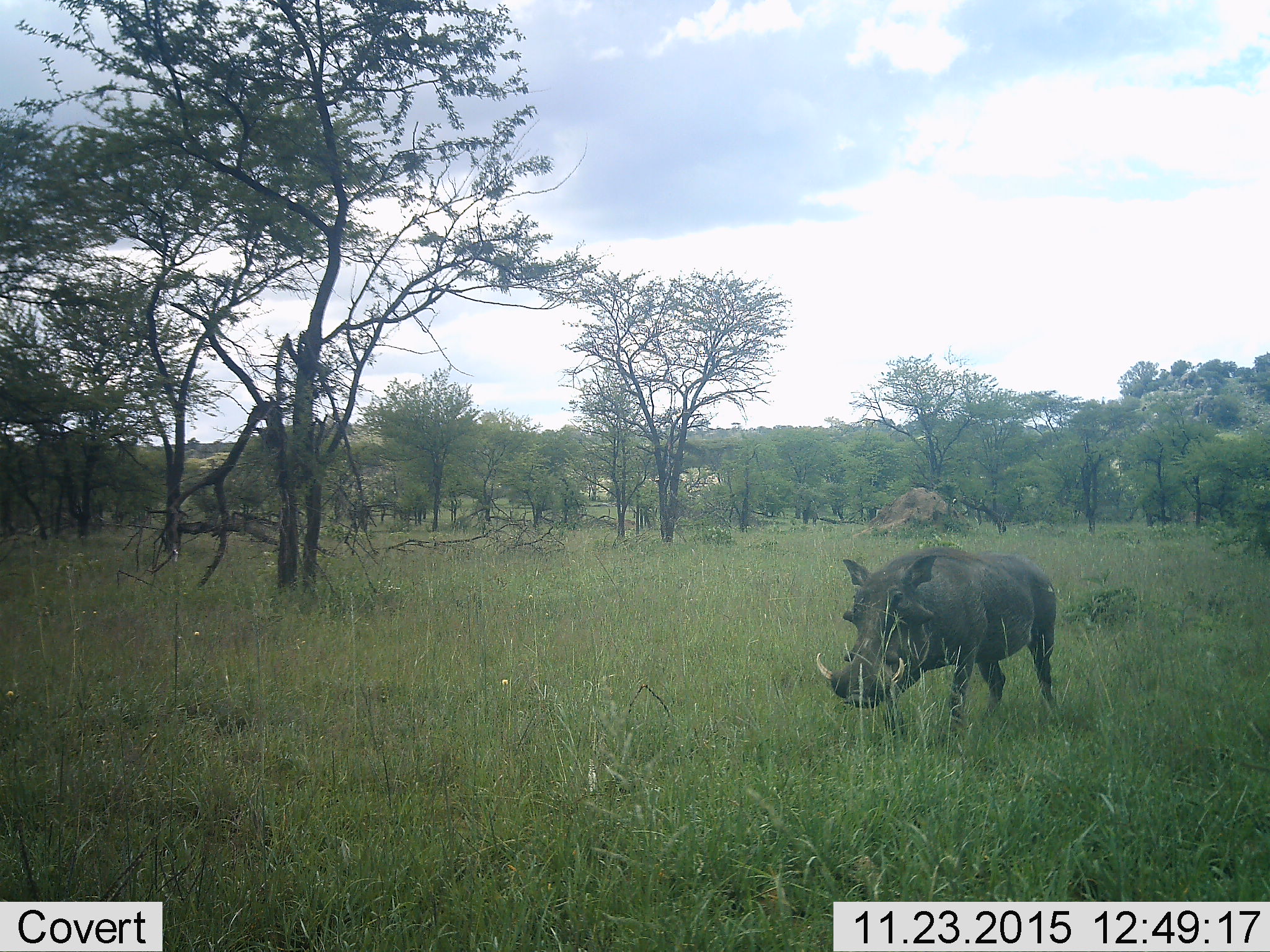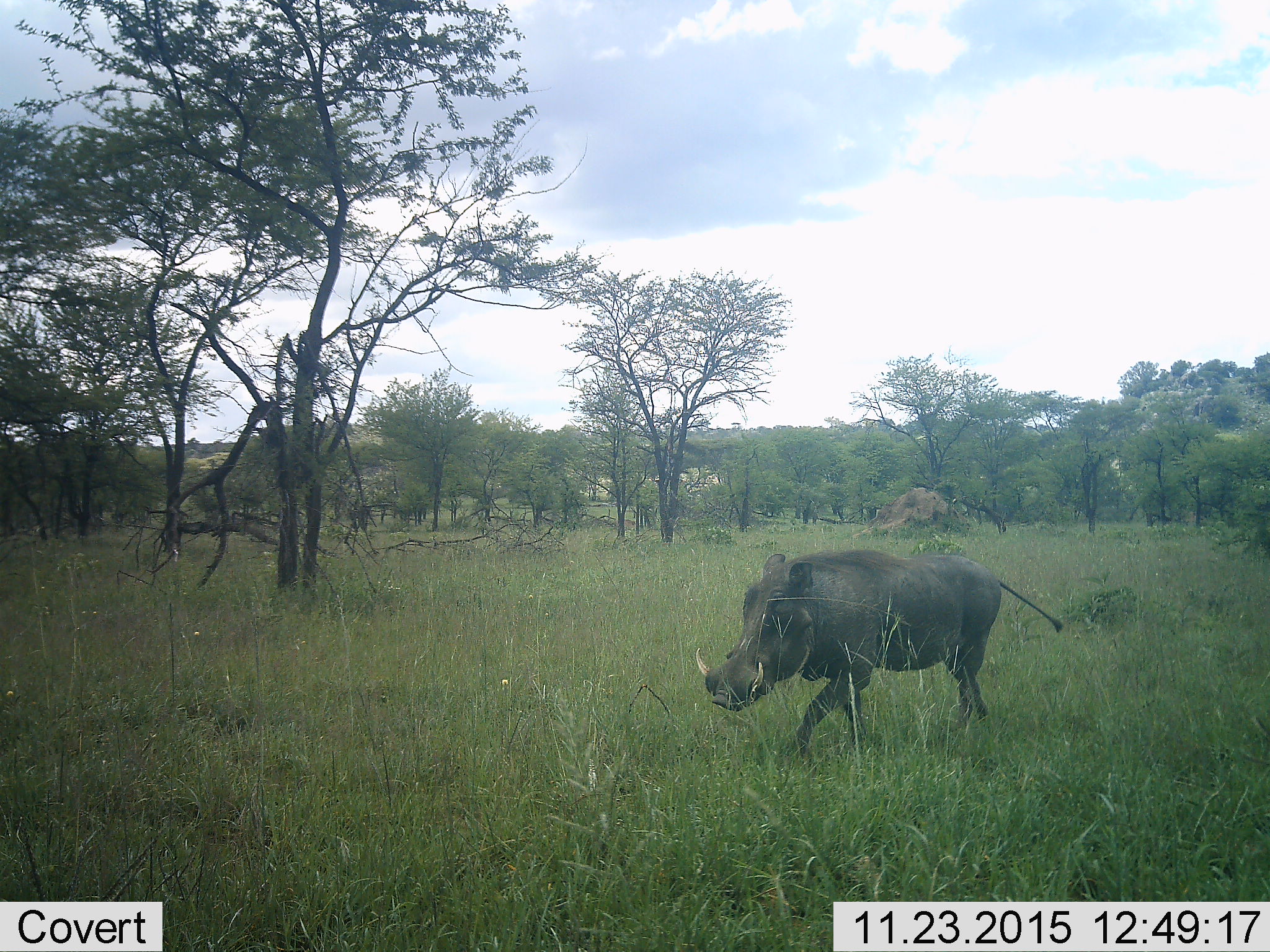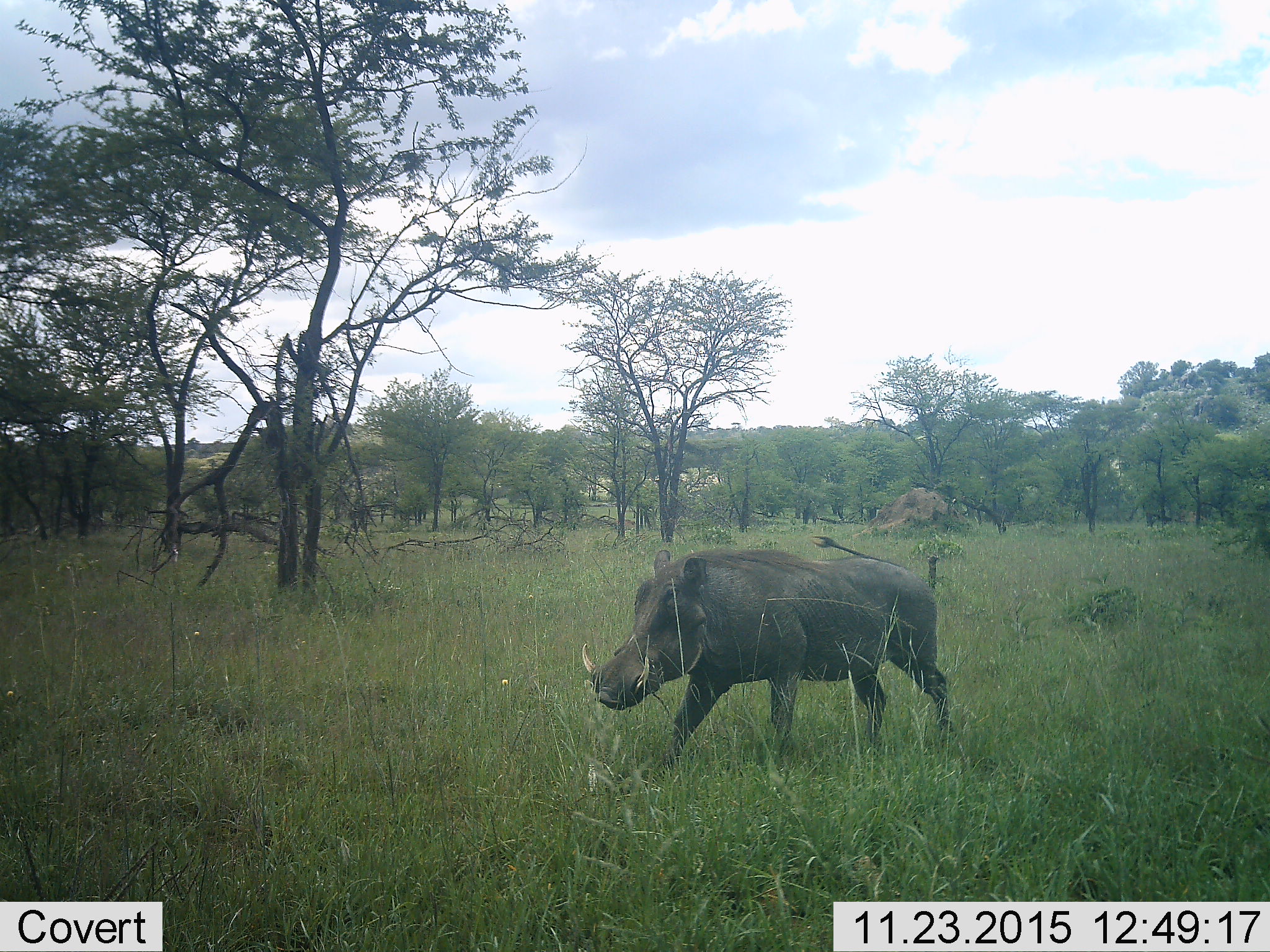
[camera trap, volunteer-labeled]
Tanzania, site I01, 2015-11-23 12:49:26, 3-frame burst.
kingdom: Animalia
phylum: Chordata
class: Mammalia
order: Artiodactyla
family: Suidae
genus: Phacochoerus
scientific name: Phacochoerus africanus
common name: warthog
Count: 1.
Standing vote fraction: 20%.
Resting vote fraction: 0%.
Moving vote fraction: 80%.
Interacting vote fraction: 0%.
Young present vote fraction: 0%.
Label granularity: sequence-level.